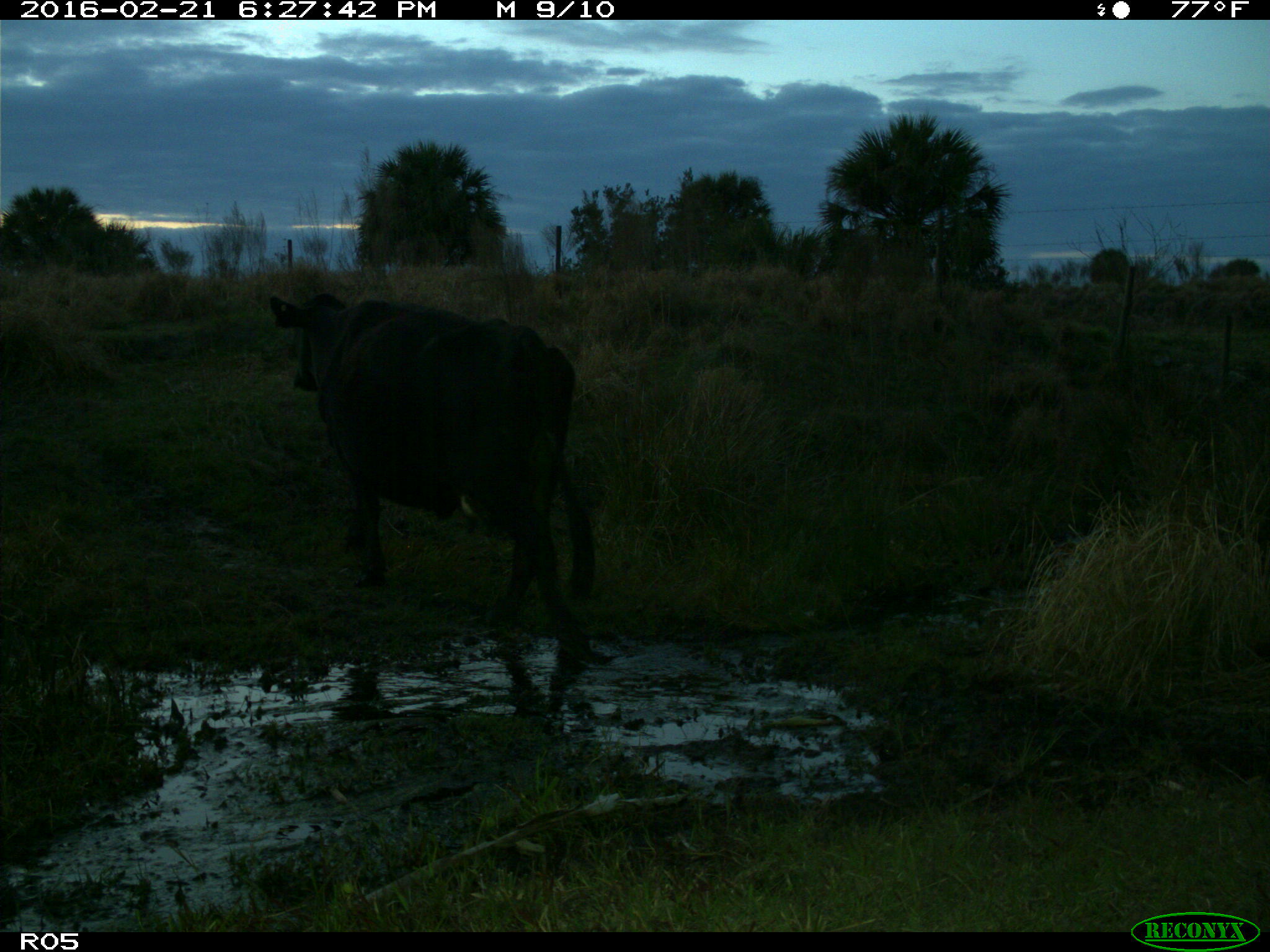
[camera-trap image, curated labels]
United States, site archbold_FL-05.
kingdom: Animalia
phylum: Chordata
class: Mammalia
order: Artiodactyla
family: Bovidae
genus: Bos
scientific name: Bos taurus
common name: domestic cow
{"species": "Bos taurus (domestic cow)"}